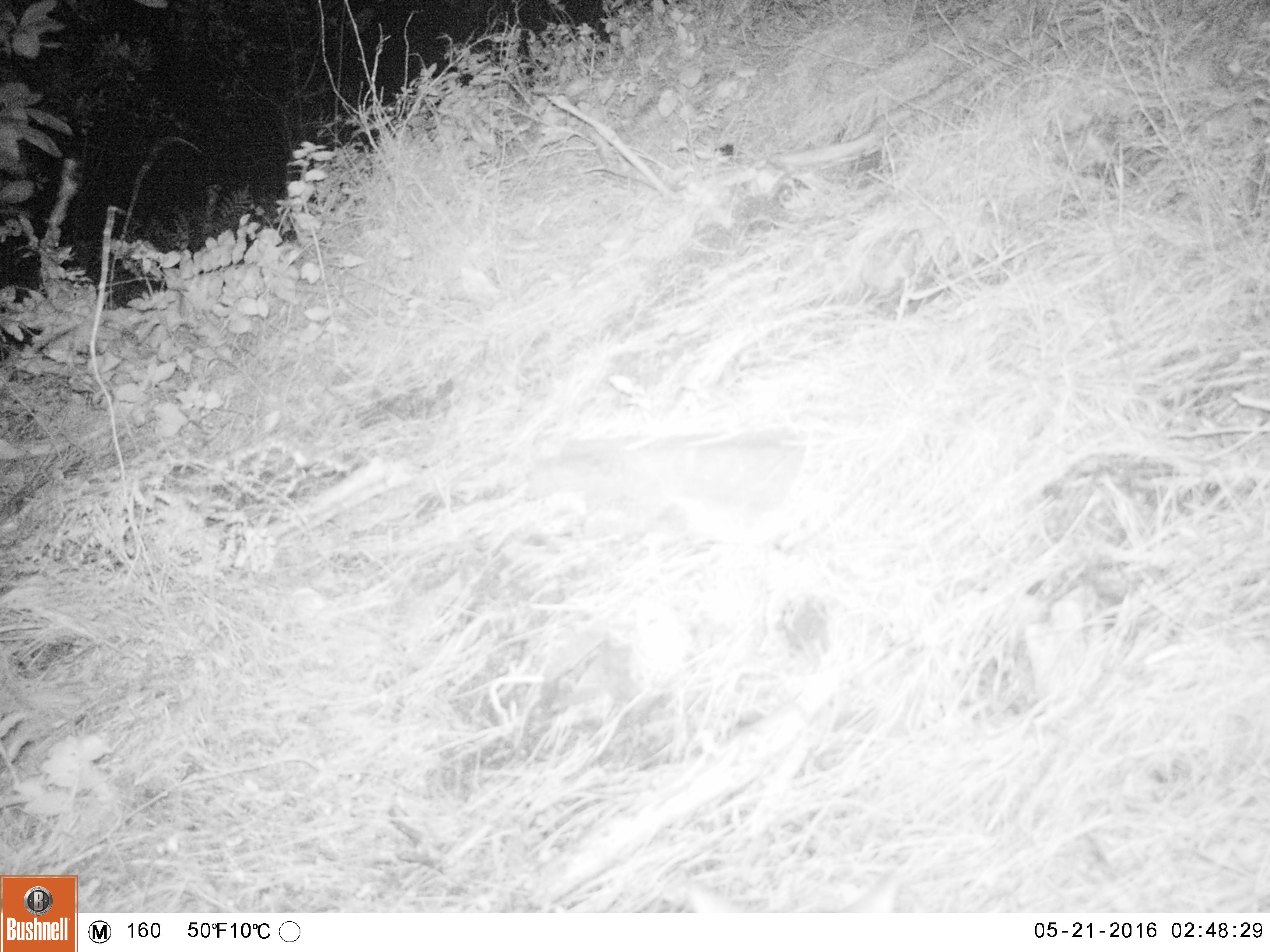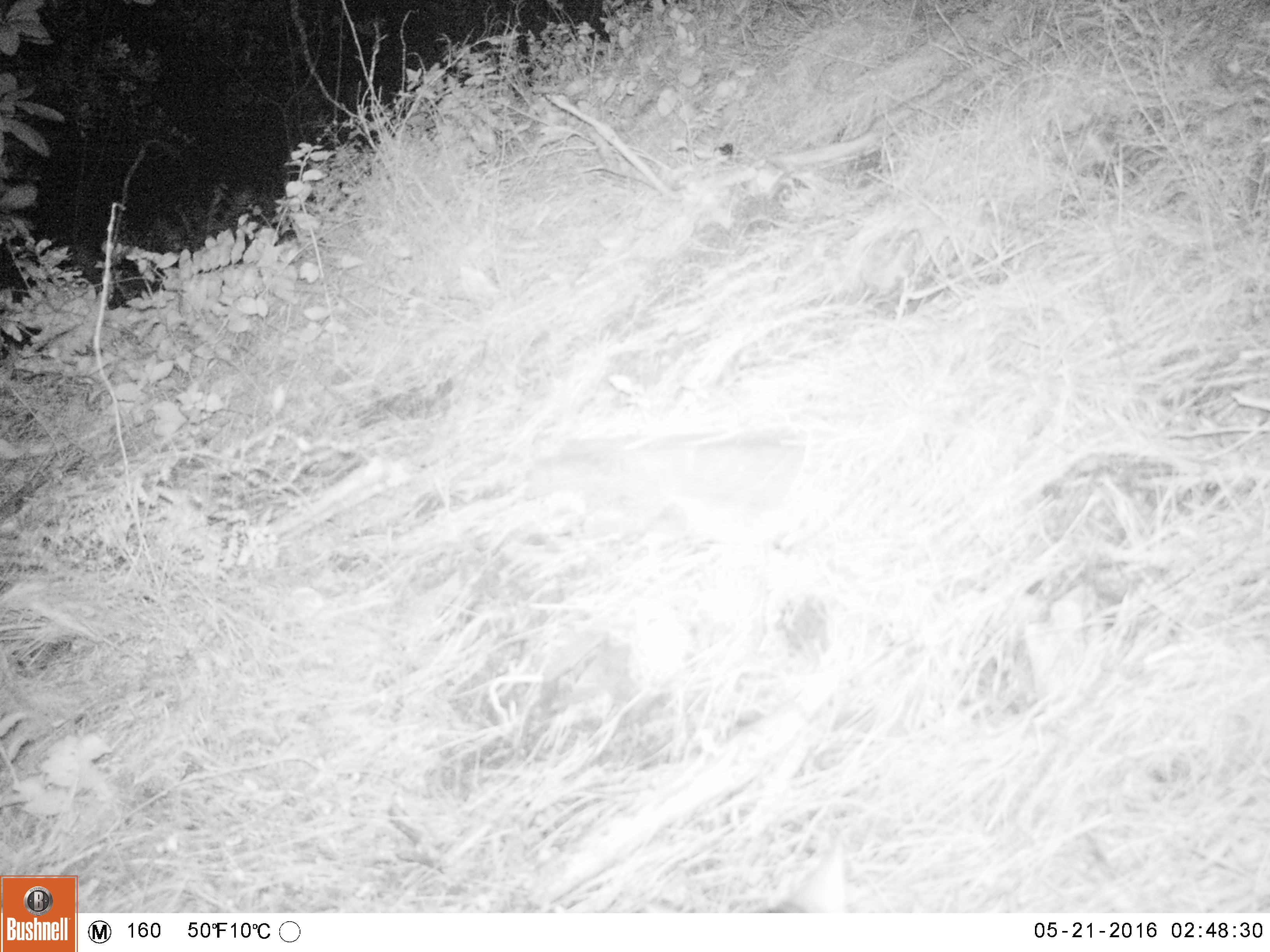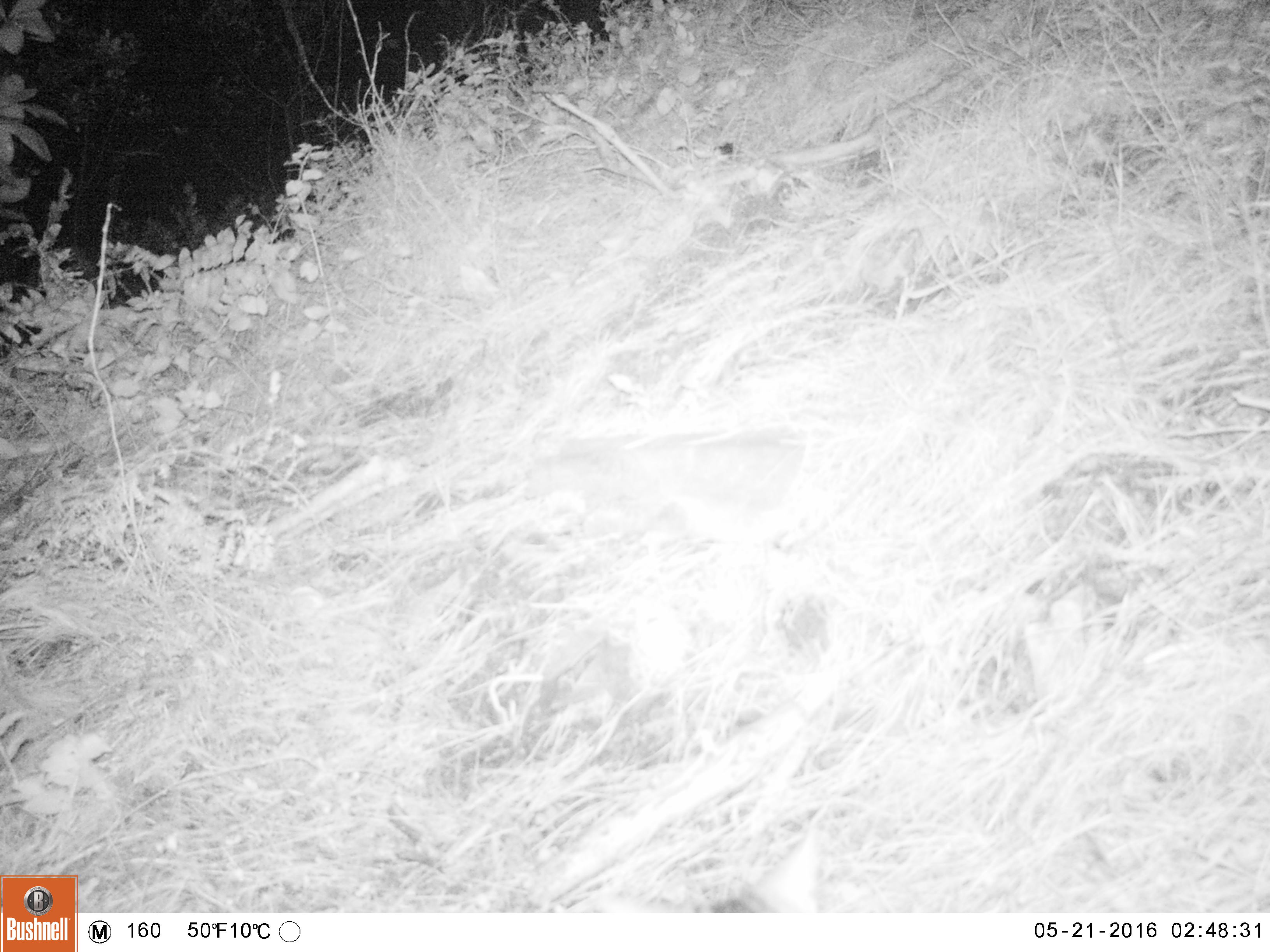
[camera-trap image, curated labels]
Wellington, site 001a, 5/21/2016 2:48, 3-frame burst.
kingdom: Animalia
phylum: Chordata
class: Mammalia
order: Carnivora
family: Felidae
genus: Felis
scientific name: Felis catus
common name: cat